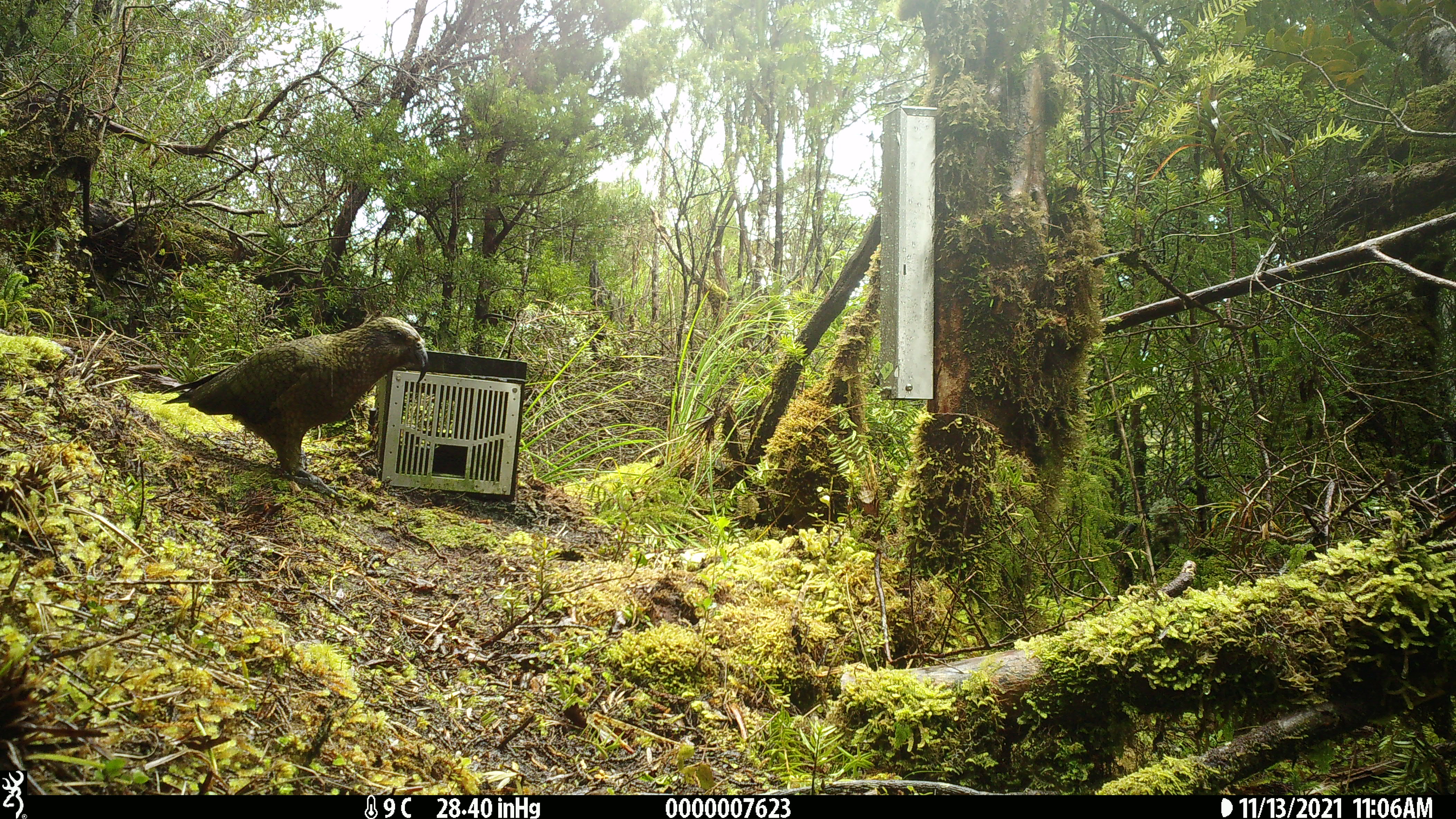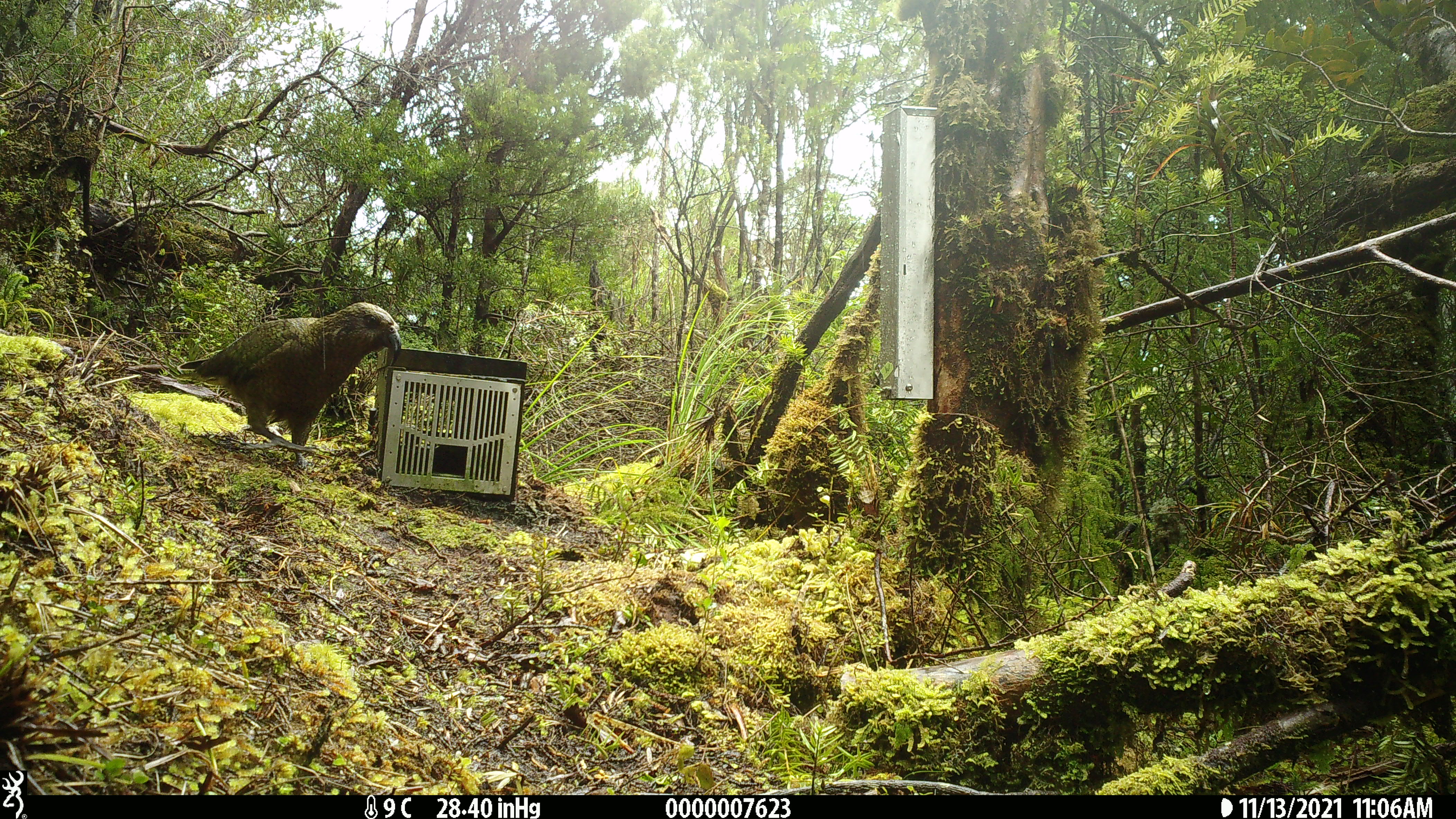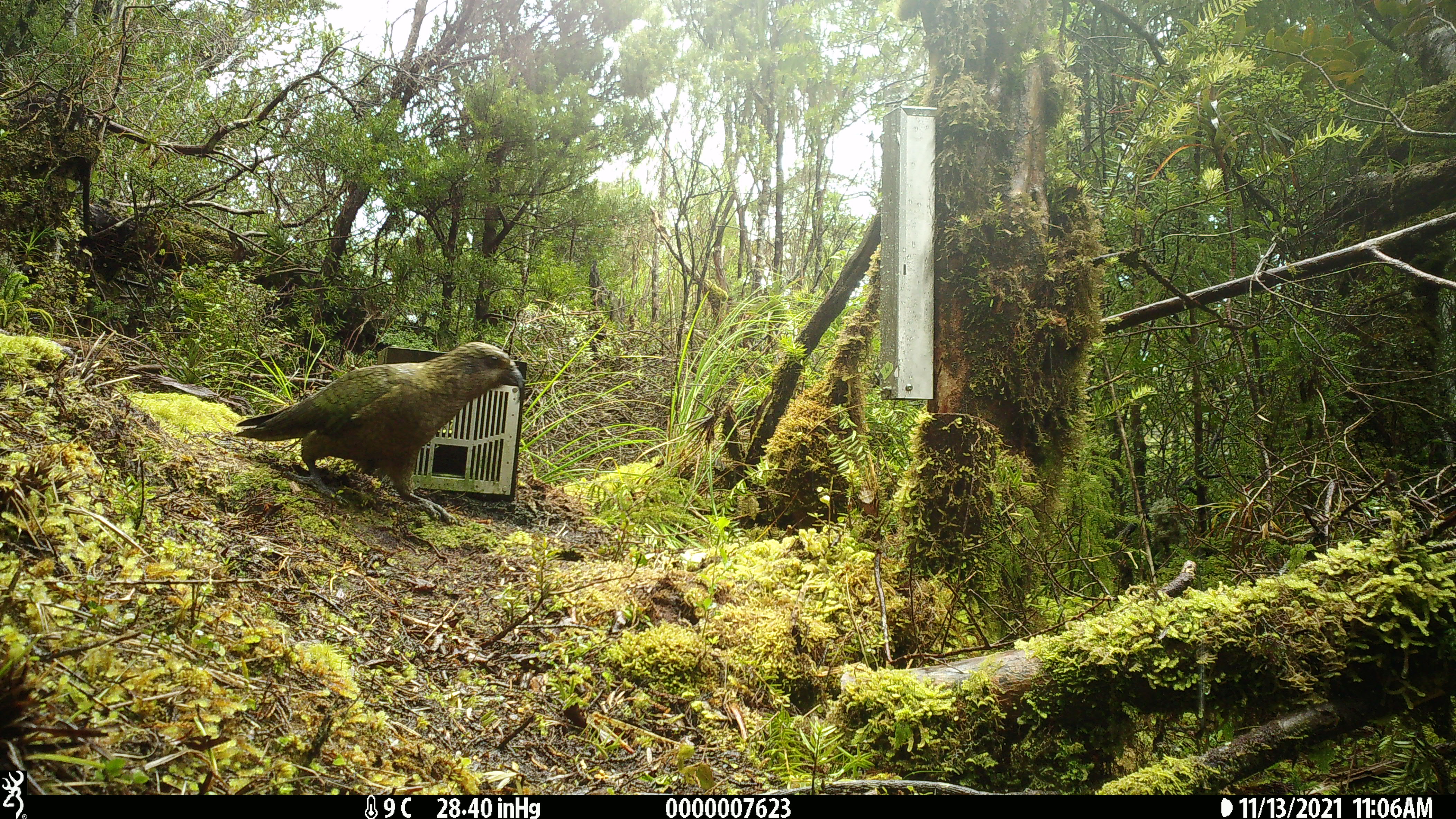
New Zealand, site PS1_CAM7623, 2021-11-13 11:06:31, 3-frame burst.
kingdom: Animalia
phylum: Chordata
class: Aves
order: Psittaciformes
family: Strigopidae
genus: Nestor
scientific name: Nestor notabilis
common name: kea